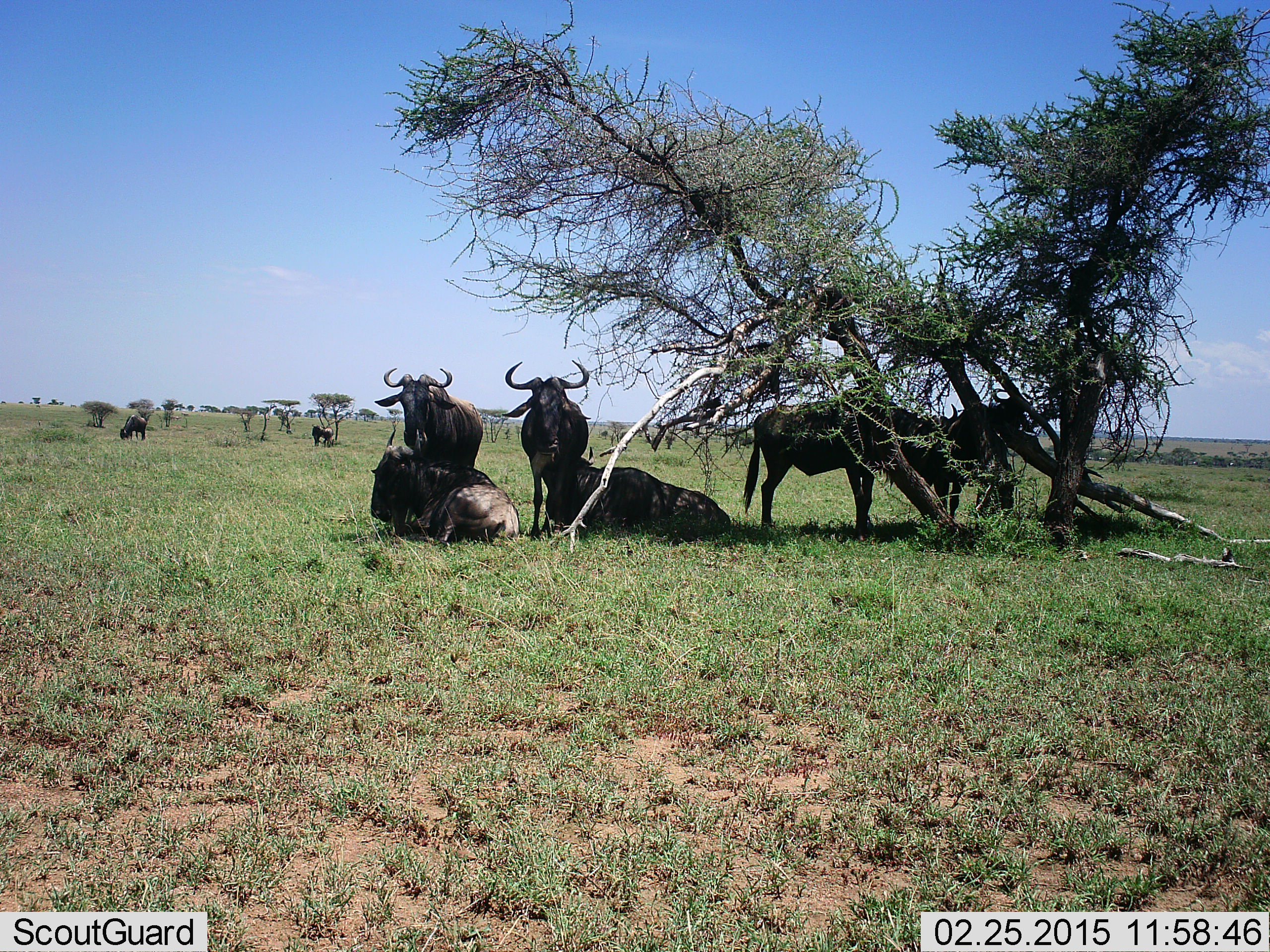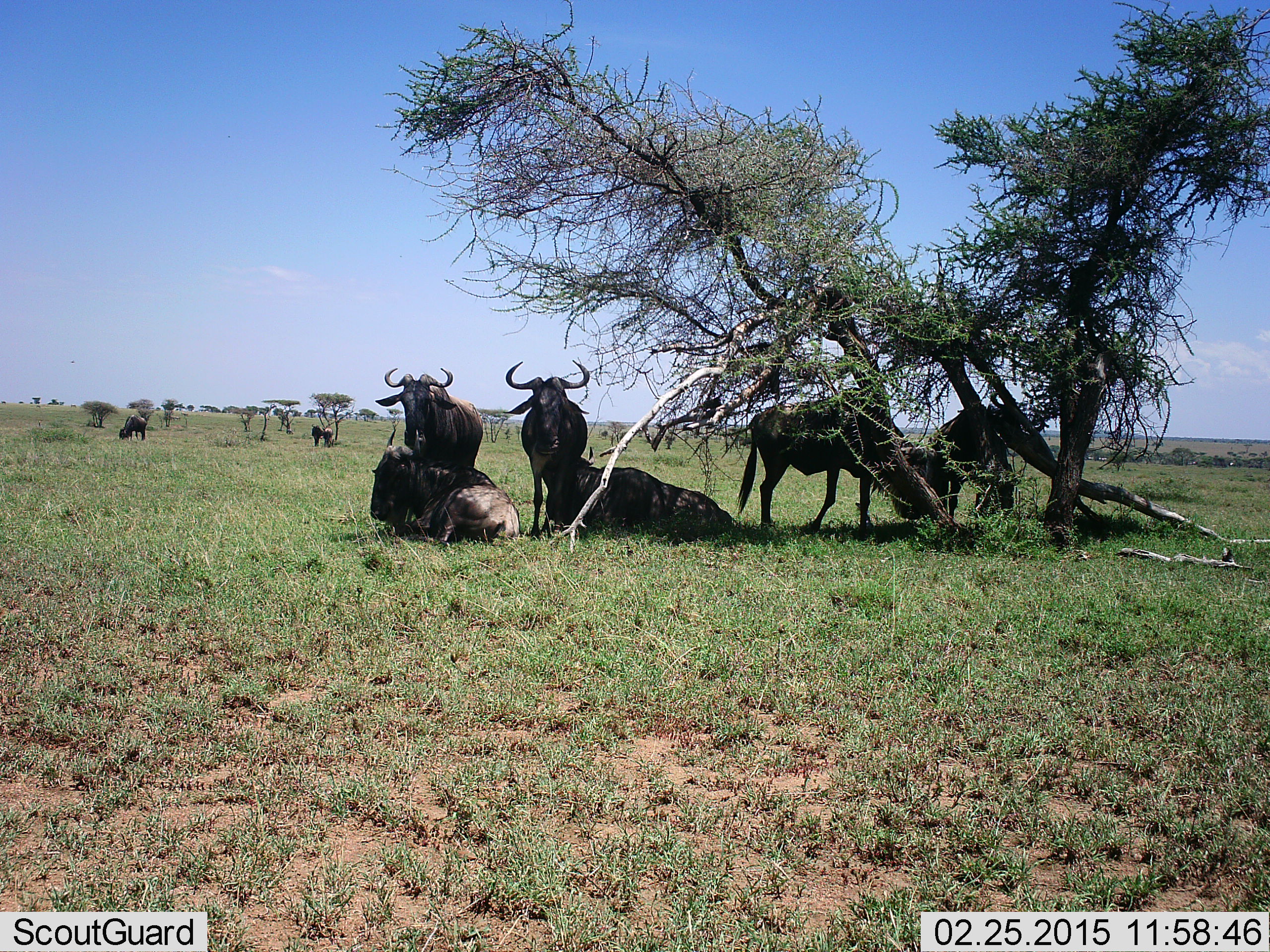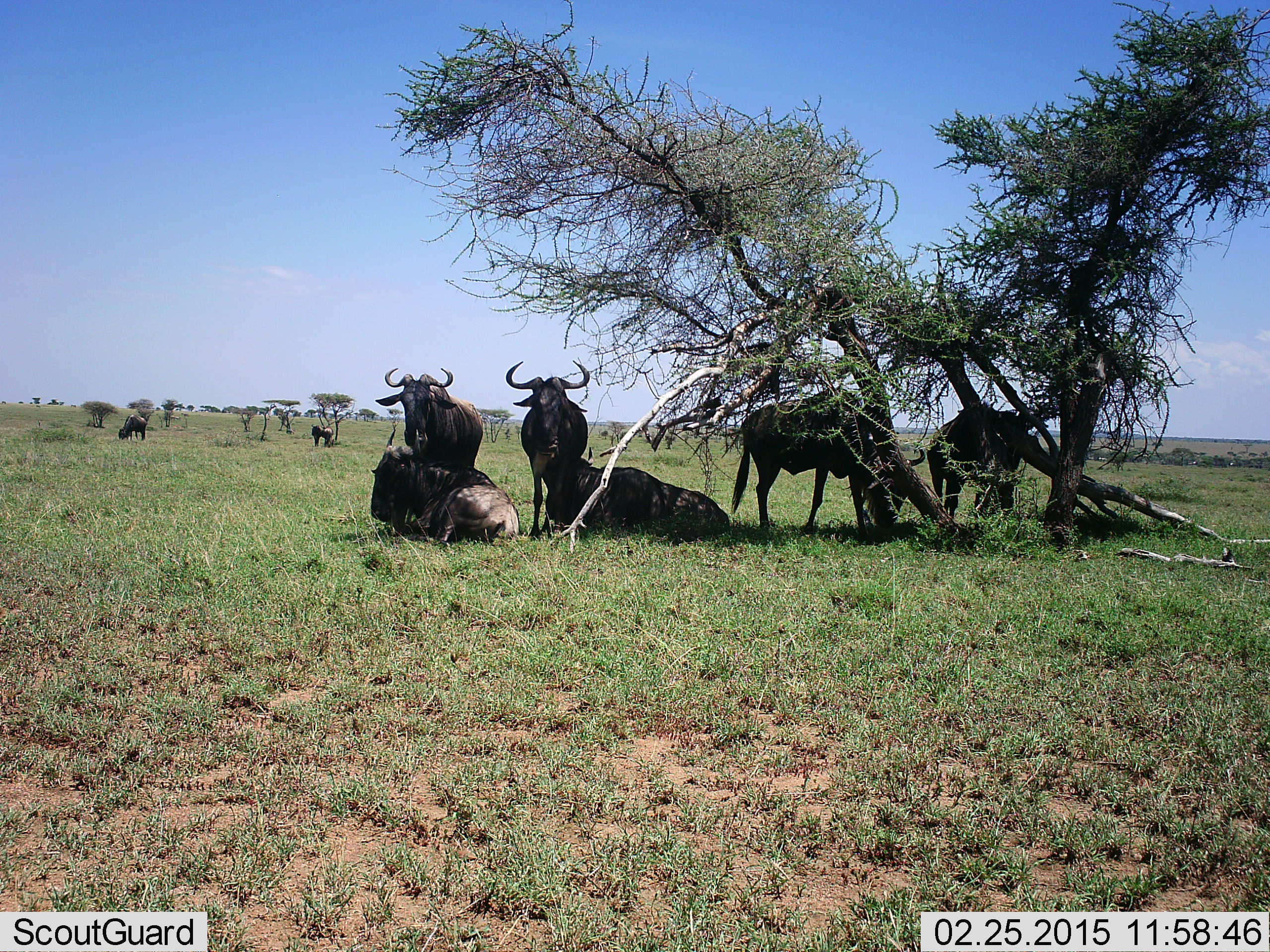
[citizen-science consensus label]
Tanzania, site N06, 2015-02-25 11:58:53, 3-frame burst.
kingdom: Animalia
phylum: Chordata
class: Mammalia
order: Artiodactyla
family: Bovidae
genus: Connochaetes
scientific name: Connochaetes taurinus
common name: blue wildebeest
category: wildebeest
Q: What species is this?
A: Wildebeest (blue wildebeest) (Connochaetes taurinus).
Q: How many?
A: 8.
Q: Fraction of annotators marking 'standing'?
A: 80%.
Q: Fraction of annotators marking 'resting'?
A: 100%.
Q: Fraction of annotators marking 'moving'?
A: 10%.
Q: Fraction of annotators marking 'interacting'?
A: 10%.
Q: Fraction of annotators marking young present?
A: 0%.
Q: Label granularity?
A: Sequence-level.